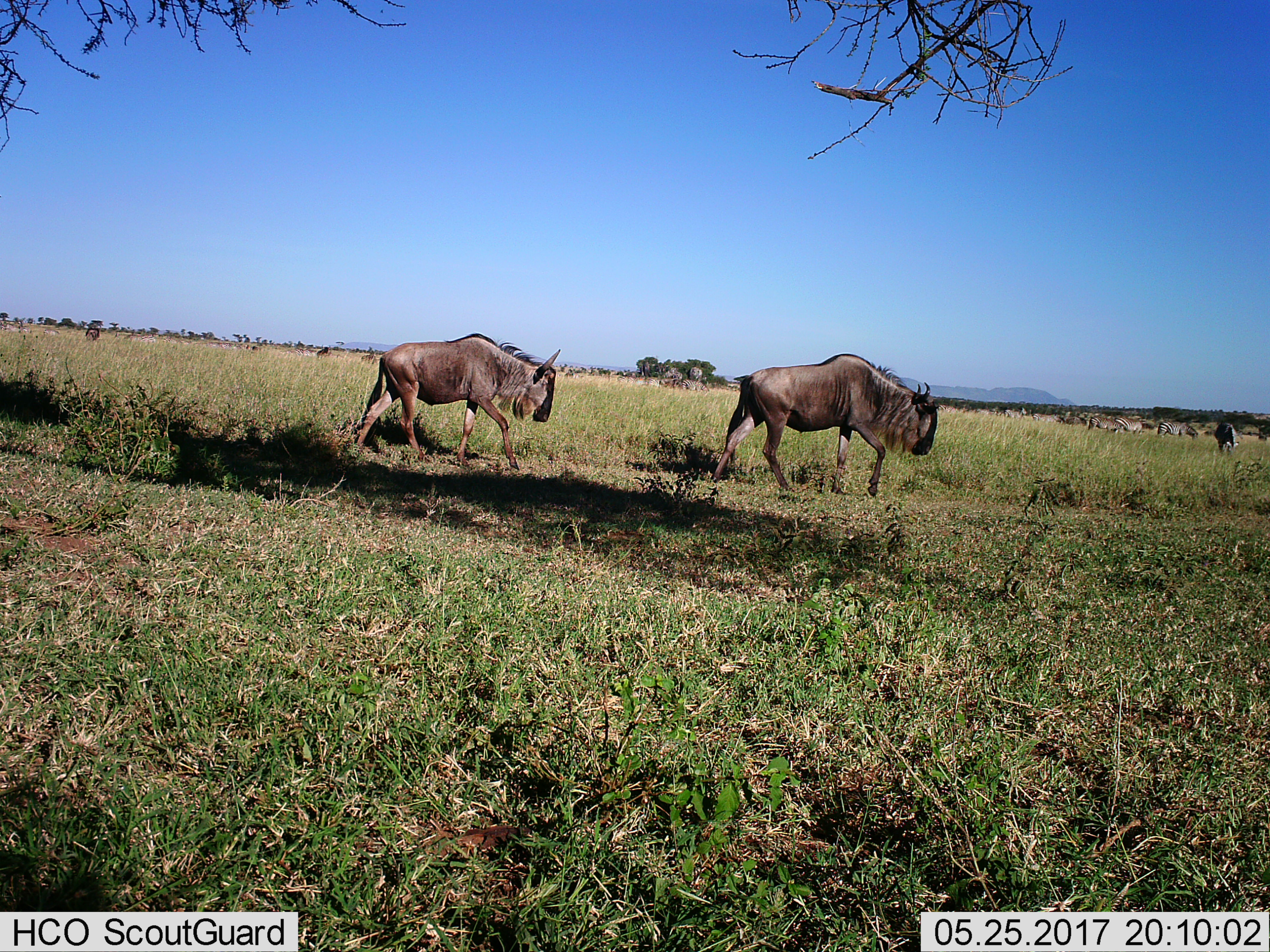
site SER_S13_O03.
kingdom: Animalia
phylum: Chordata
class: Mammalia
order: Artiodactyla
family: Bovidae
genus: Connochaetes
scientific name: Connochaetes taurinus taurinus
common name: blue wildebeest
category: wildebeestblue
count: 2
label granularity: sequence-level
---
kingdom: Animalia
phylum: Chordata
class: Mammalia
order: Perissodactyla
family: Equidae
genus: Equus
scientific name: Equus quagga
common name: plains zebra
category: zebraplains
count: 5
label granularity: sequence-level